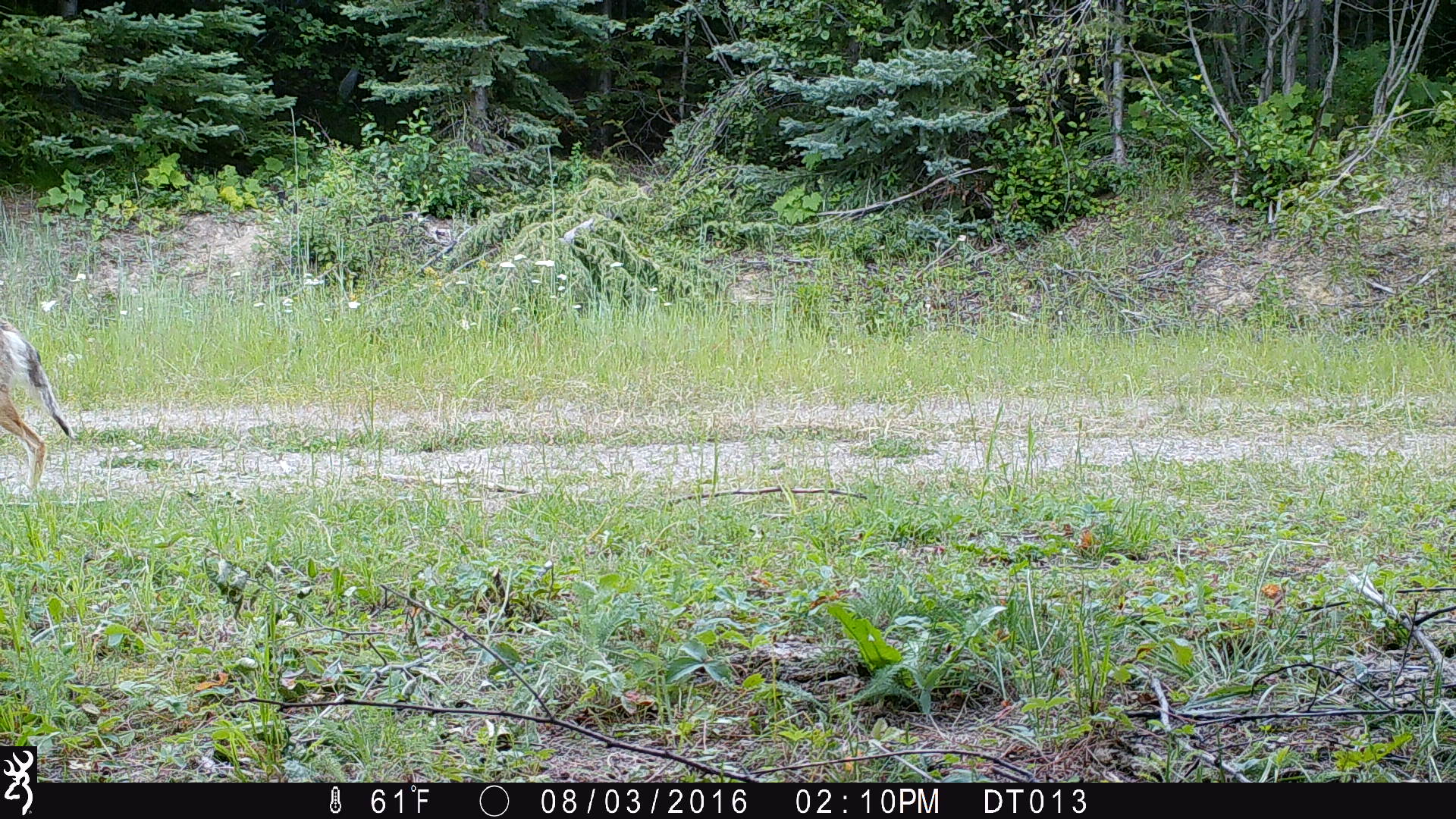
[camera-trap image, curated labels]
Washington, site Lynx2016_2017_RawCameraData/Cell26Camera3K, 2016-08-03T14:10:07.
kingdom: Animalia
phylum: Chordata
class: Mammalia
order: Carnivora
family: Canidae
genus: Canis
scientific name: Canis latrans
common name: coyote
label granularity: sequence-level